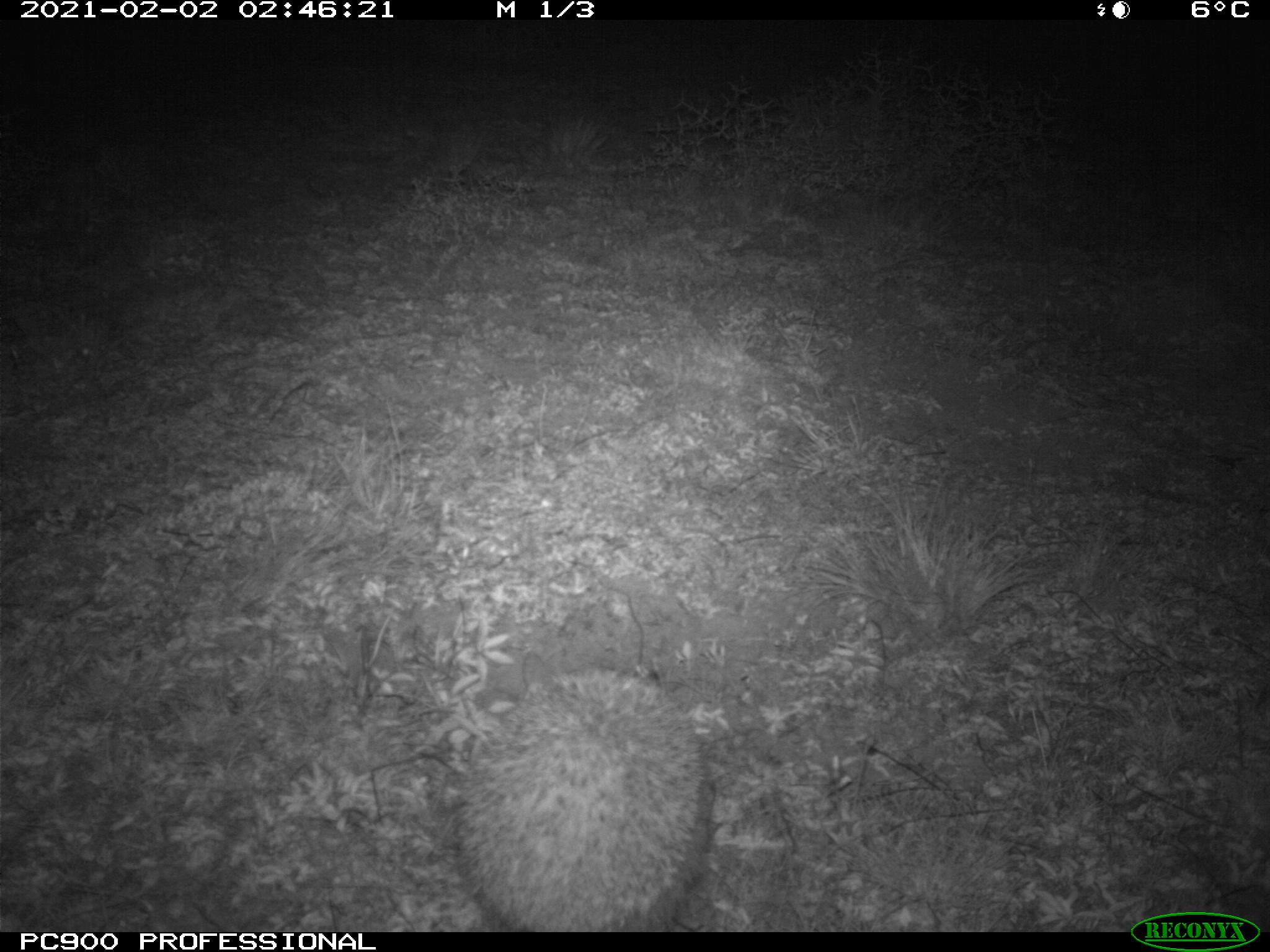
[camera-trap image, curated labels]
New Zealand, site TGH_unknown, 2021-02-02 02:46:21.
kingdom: Animalia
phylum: Chordata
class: Mammalia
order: Eulipotyphla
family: Erinaceidae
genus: Erinaceus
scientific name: Erinaceus europaeus europaeus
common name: european hedgehog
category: hedgehog